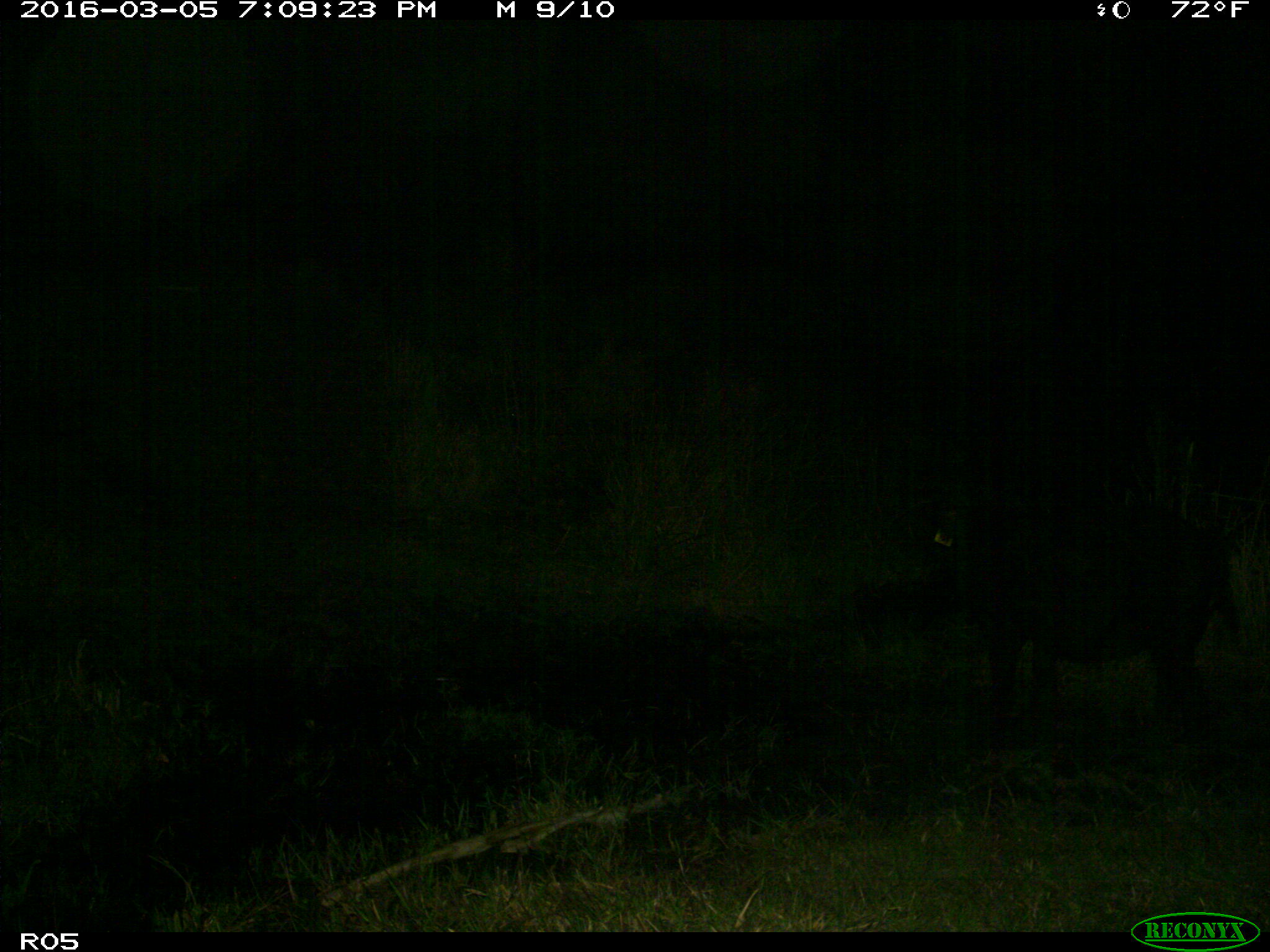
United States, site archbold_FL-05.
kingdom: Animalia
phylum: Chordata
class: Mammalia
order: Artiodactyla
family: Suidae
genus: Sus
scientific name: Sus scrofa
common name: wild boar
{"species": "Sus scrofa (wild boar)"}